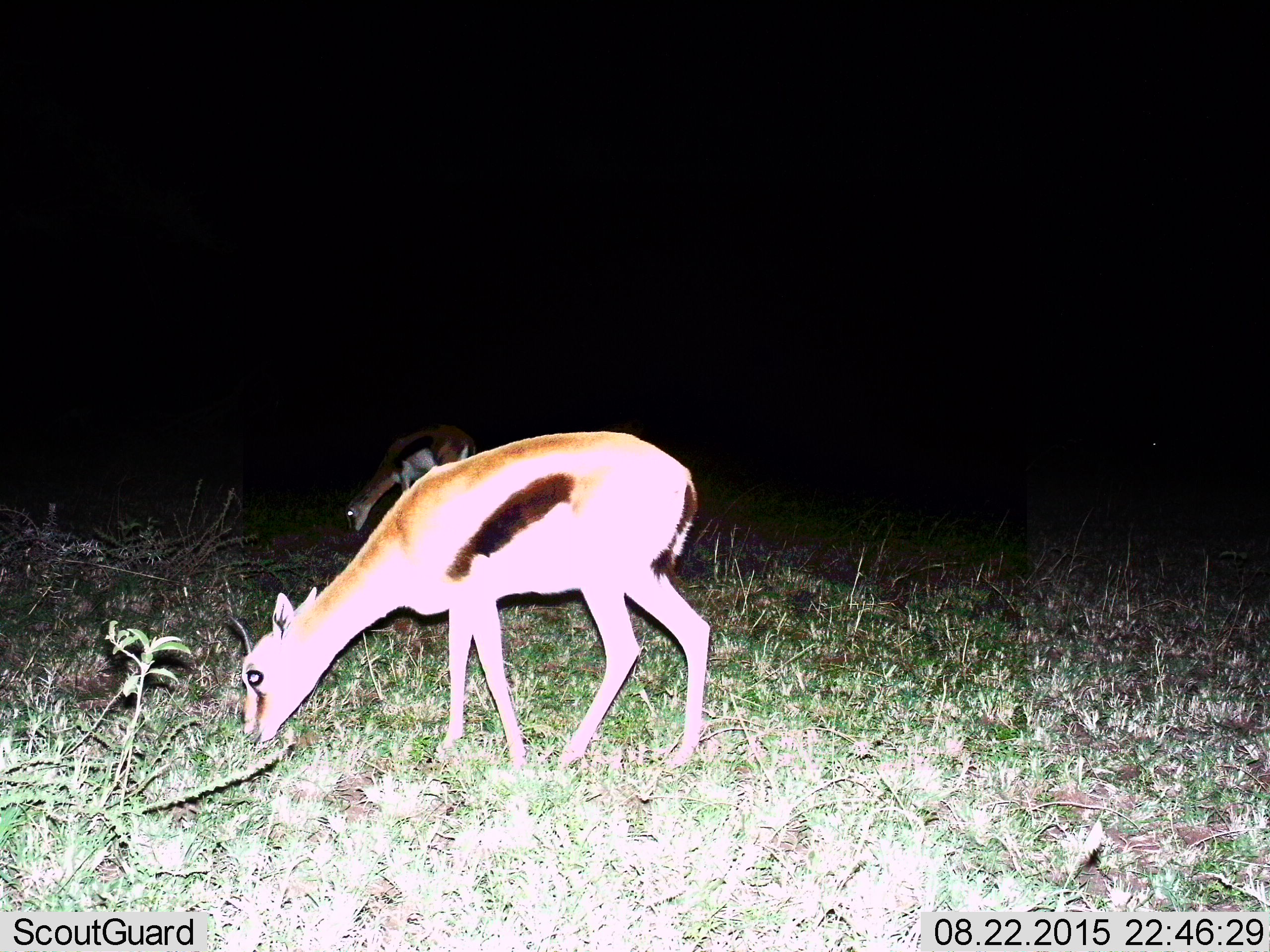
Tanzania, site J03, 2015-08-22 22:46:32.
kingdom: Animalia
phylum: Chordata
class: Mammalia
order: Artiodactyla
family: Bovidae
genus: Eudorcas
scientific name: Eudorcas thomsonii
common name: thomson's gazelle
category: gazellethomsons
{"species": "gazellethomsons (thomson's gazelle) (Eudorcas thomsonii)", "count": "2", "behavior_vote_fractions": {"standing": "25%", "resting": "0%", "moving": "0%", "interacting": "0%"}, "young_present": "0%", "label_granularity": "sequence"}